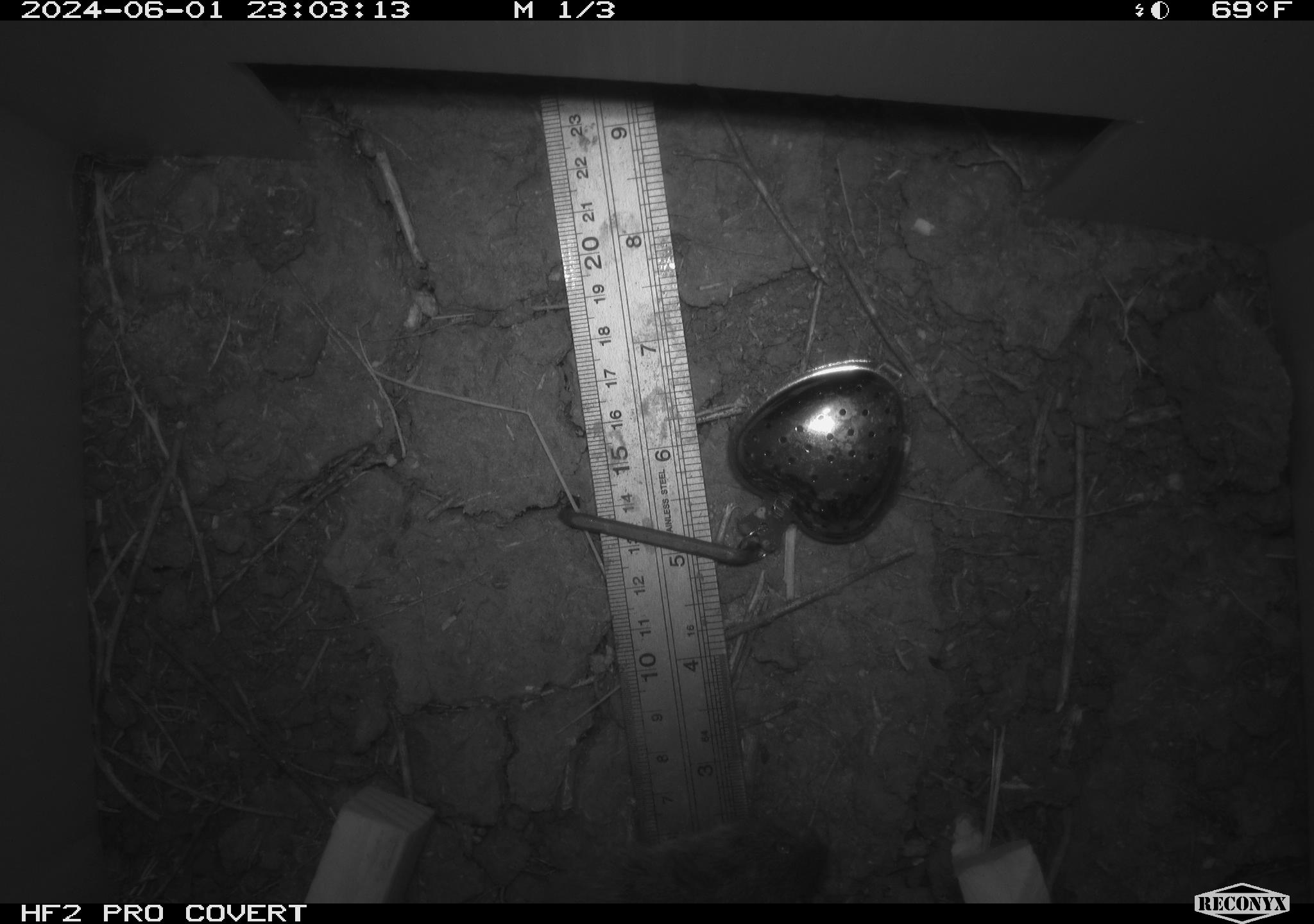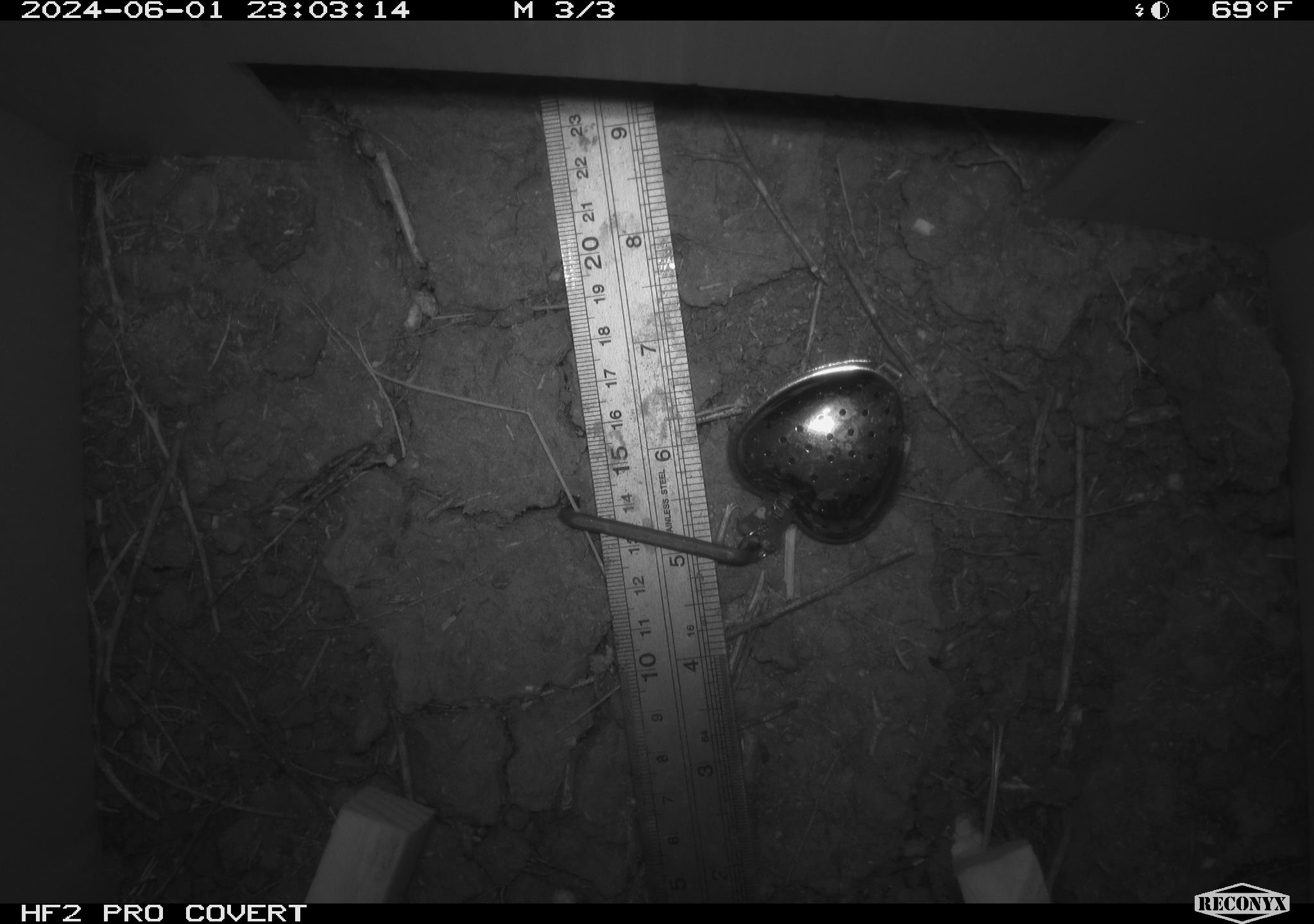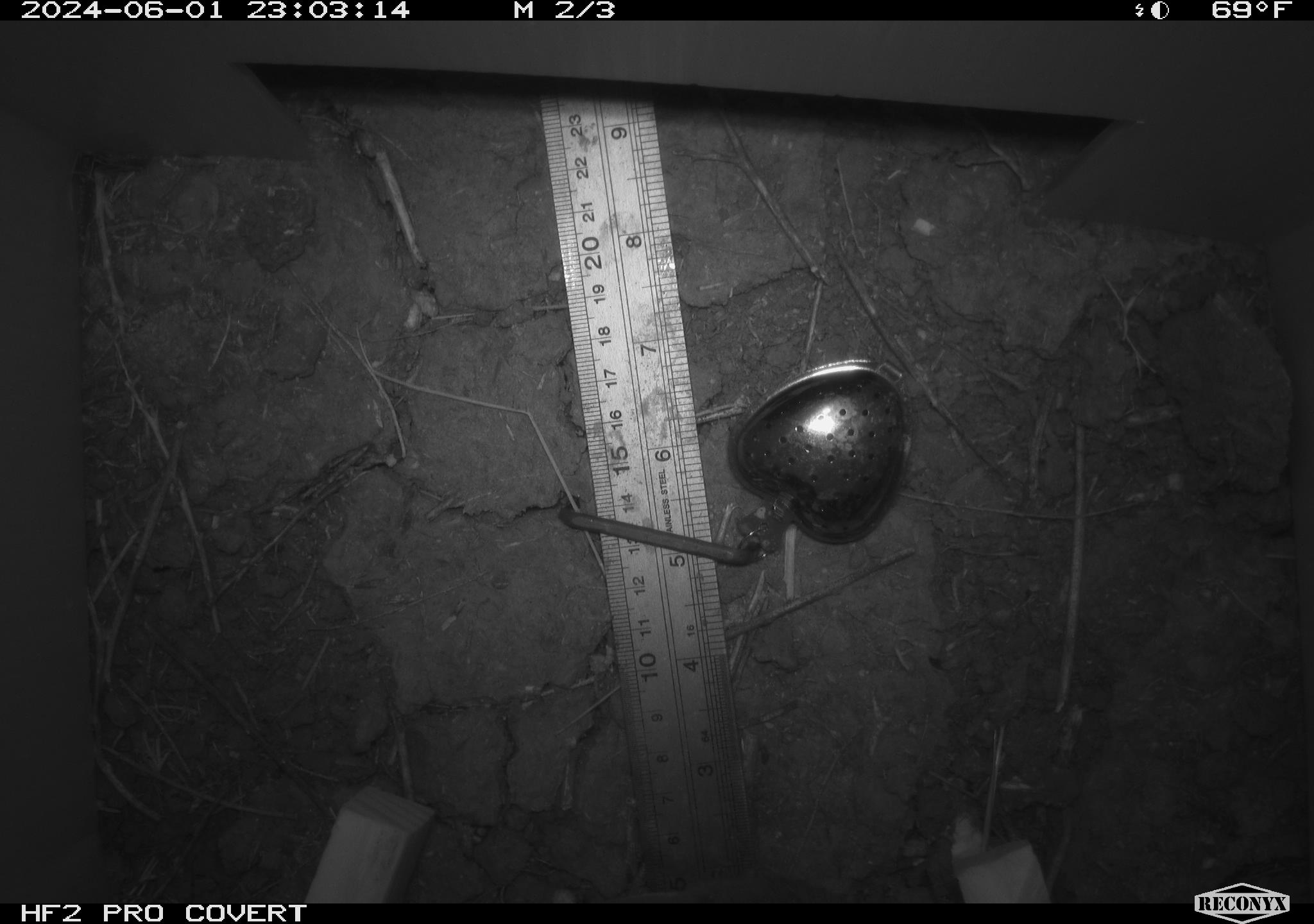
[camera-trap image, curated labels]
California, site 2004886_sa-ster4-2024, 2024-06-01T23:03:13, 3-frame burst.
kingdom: Animalia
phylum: Chordata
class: Mammalia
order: Rodentia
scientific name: Rodentia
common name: mouse species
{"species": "mouse species (Rodentia)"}